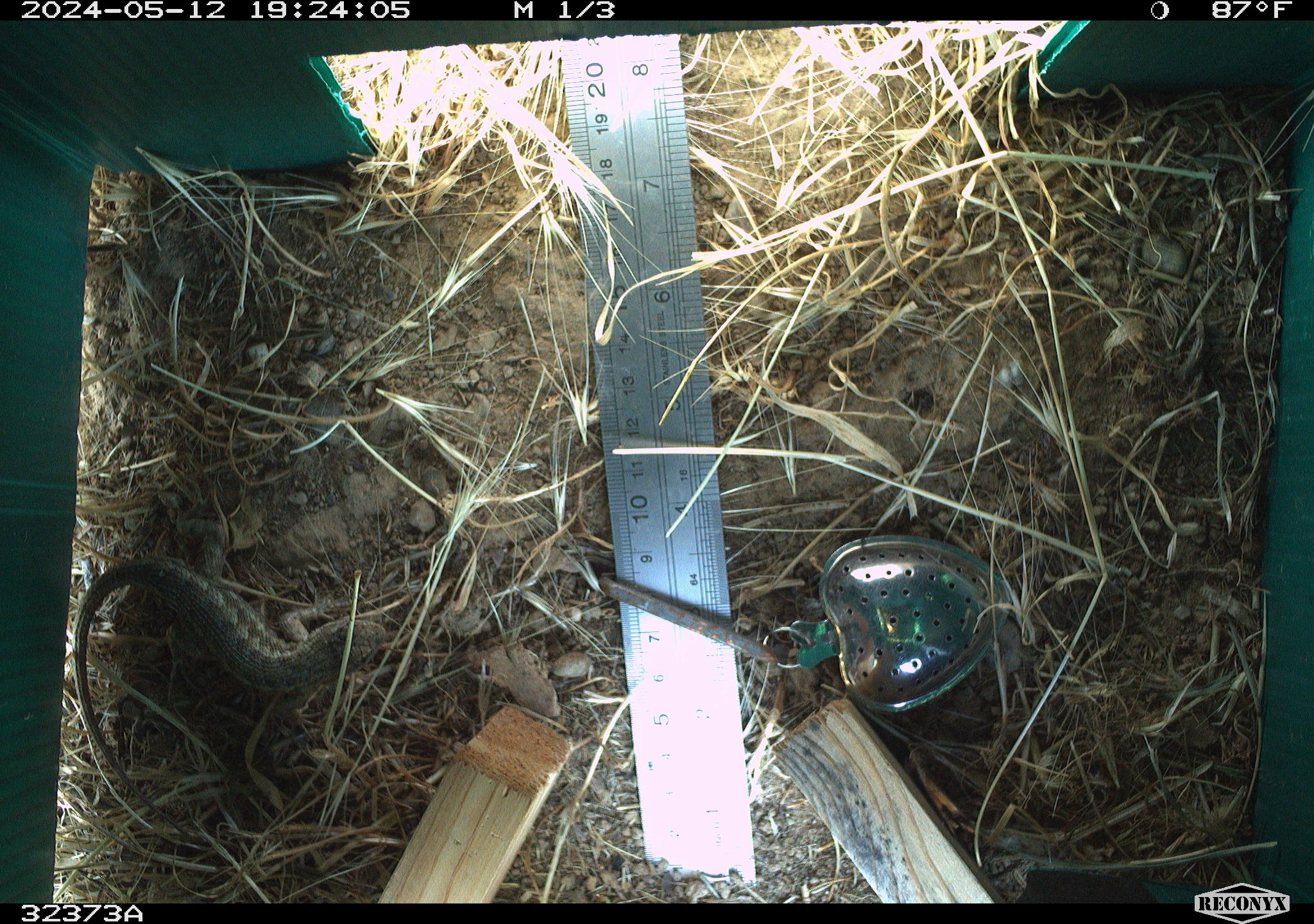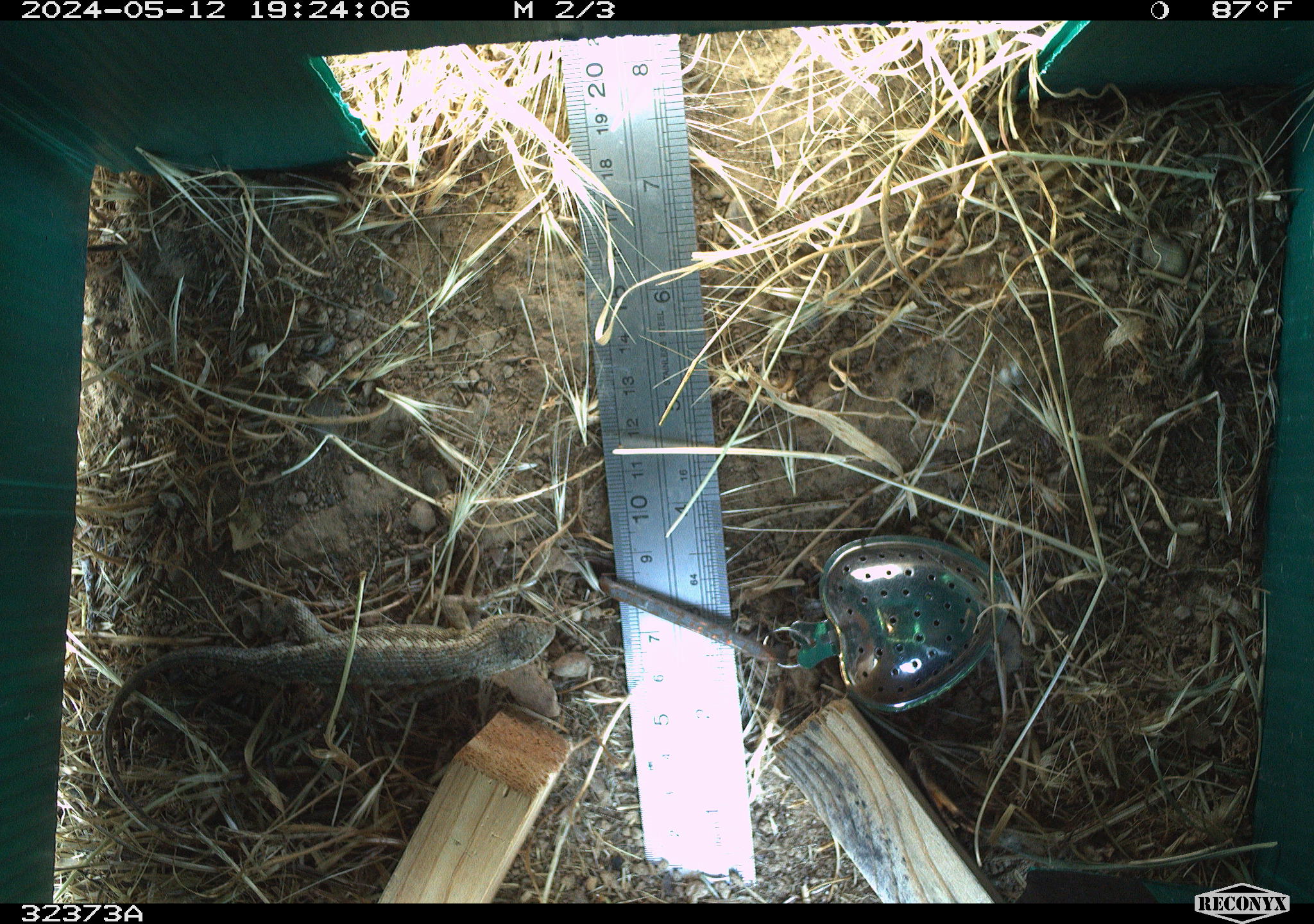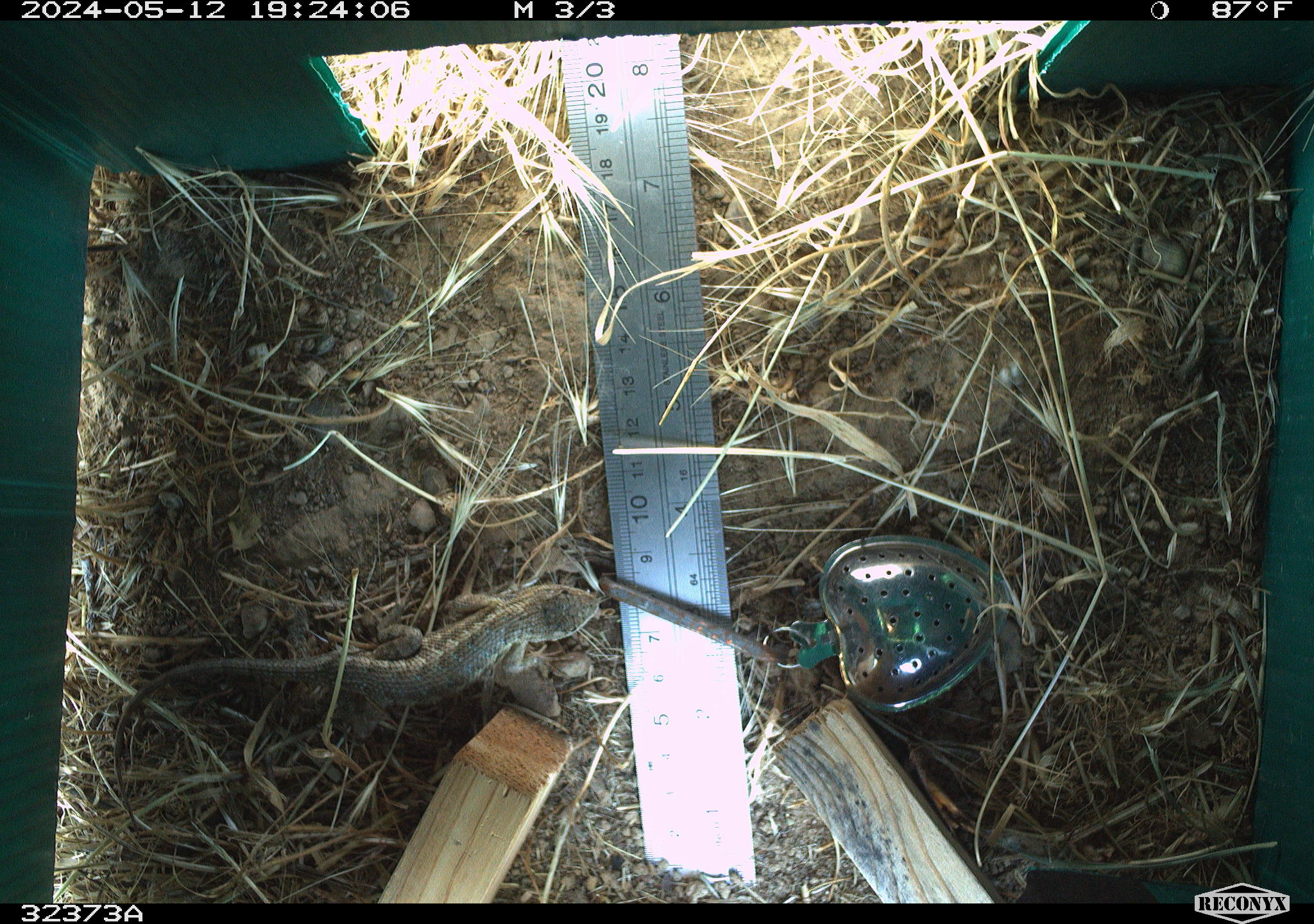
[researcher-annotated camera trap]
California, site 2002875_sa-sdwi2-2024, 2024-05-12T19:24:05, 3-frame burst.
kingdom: Animalia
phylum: Chordata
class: Reptilia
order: Squamata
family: Phrynosomatidae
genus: Sceloporus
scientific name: Sceloporus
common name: spiny lizards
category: sceloporus species